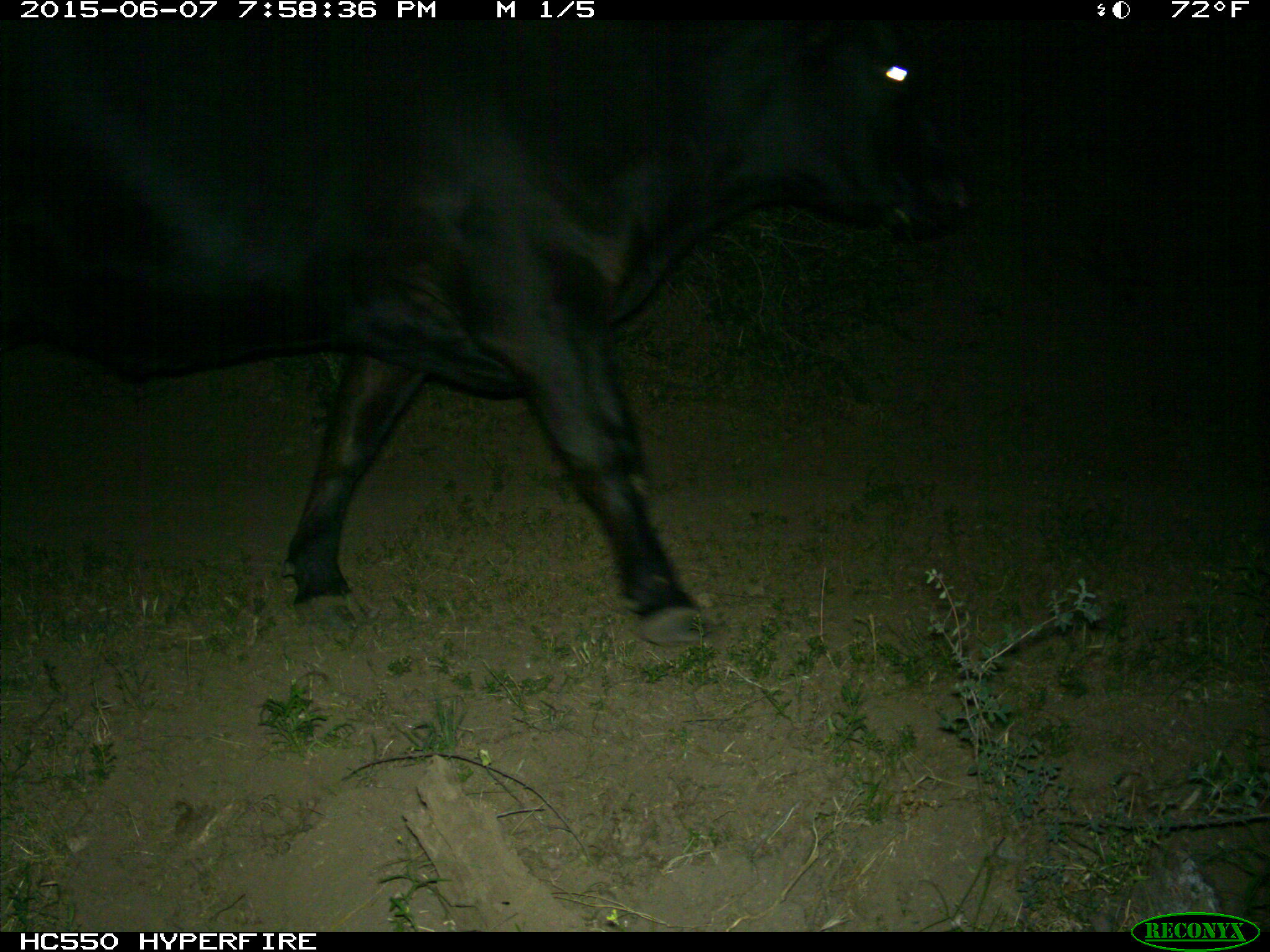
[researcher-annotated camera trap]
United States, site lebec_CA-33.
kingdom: Animalia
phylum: Chordata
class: Mammalia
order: Artiodactyla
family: Bovidae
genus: Bos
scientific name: Bos taurus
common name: domestic cow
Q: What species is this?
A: Bos taurus (domestic cow).